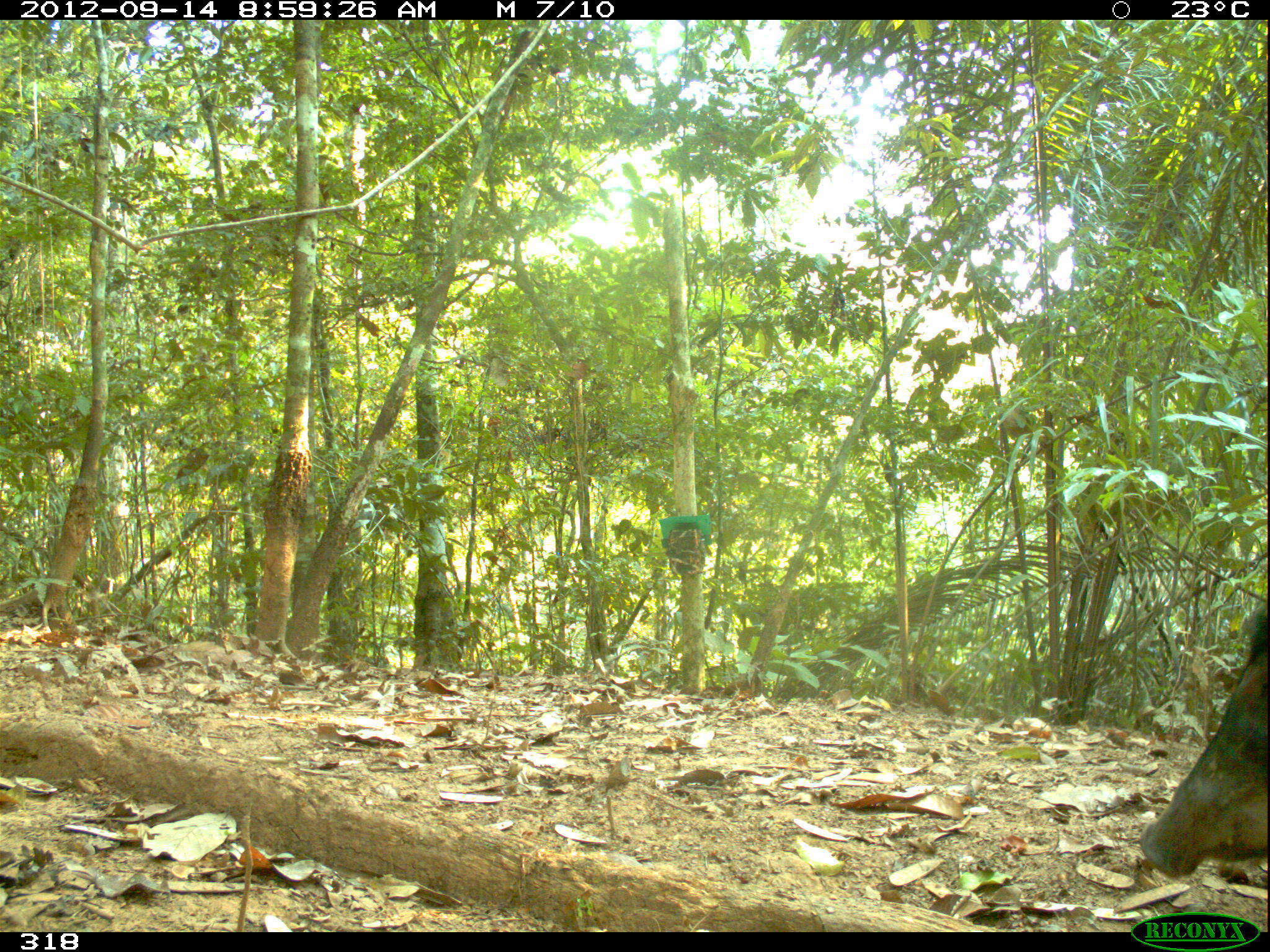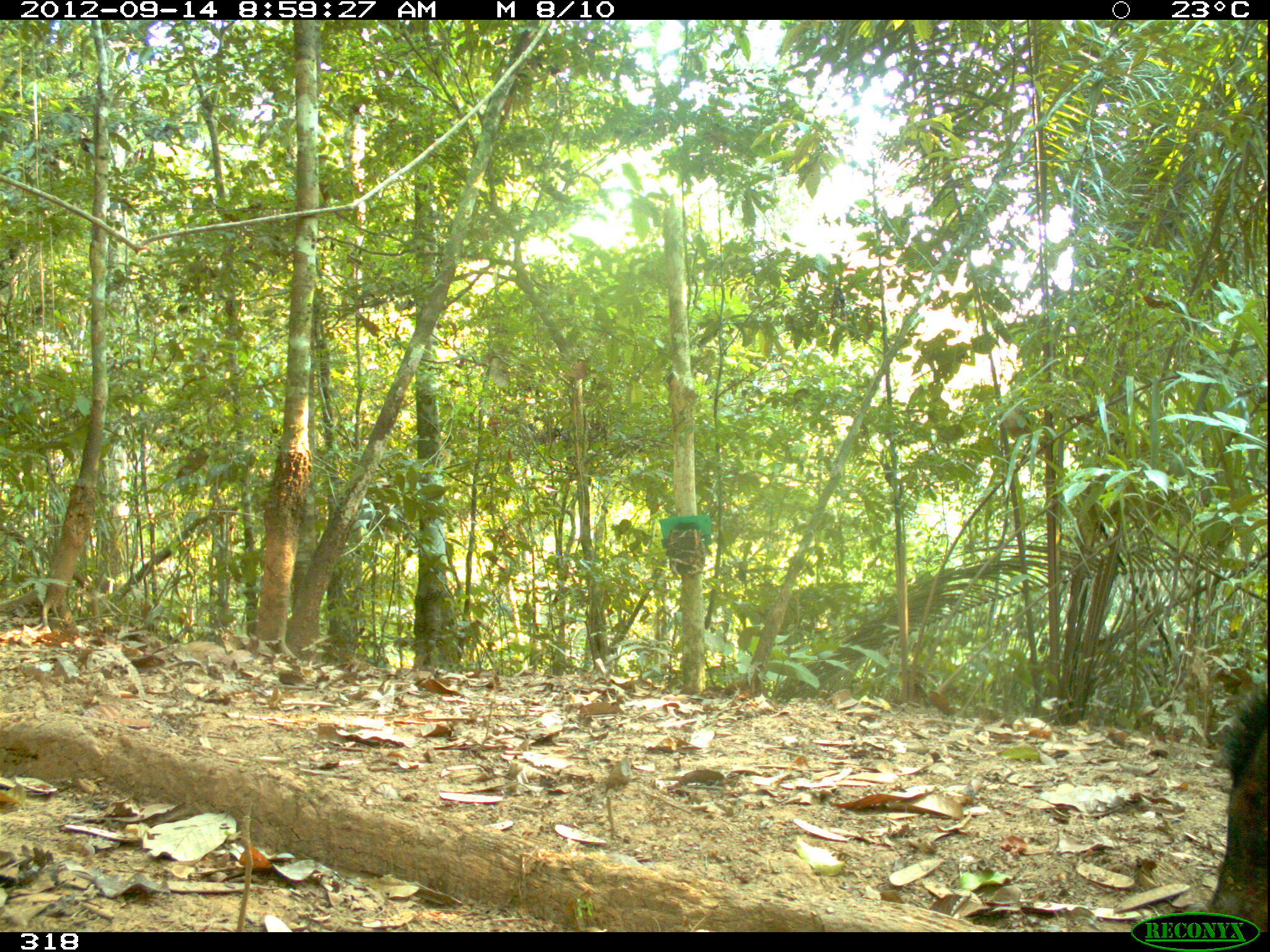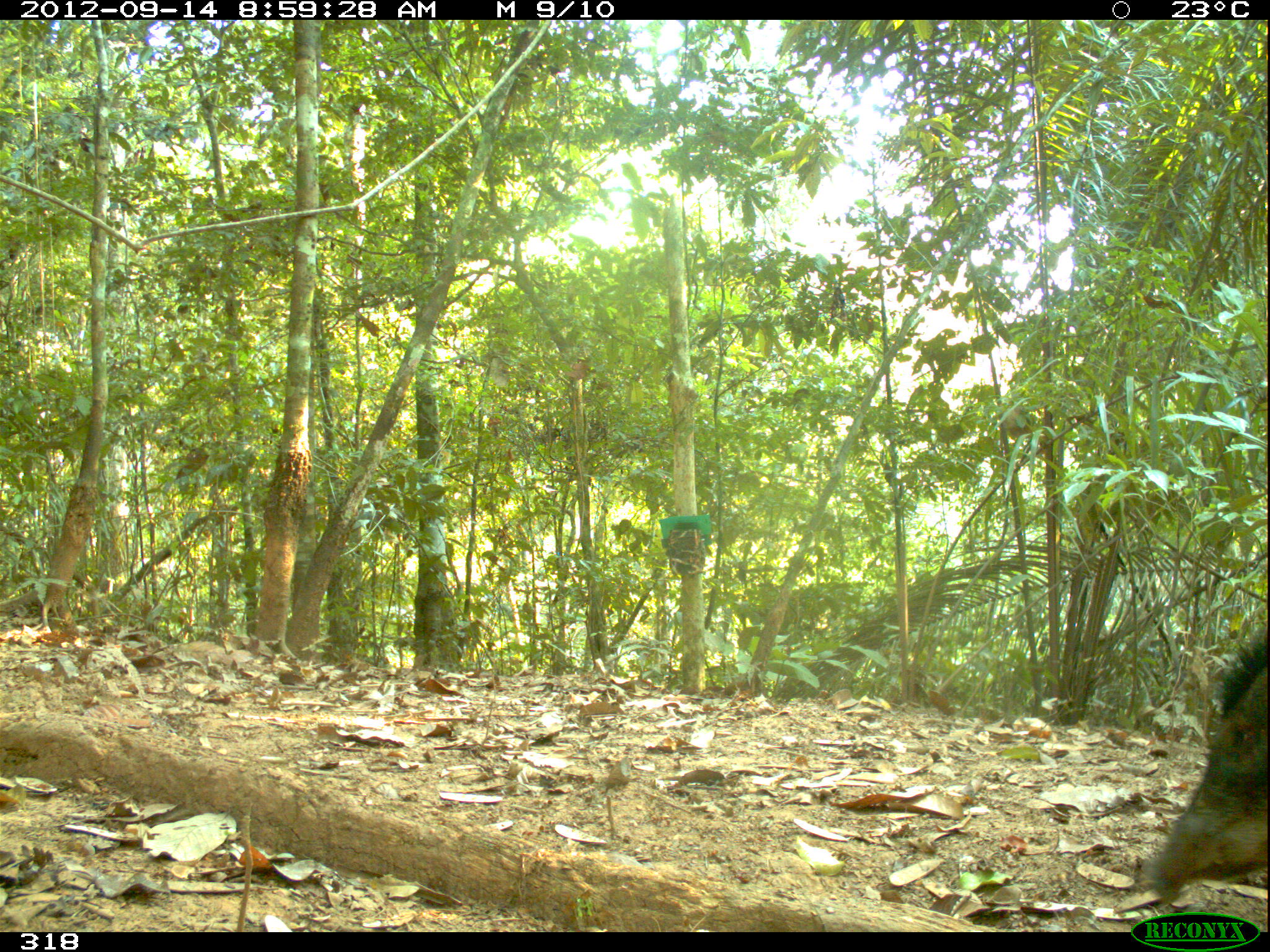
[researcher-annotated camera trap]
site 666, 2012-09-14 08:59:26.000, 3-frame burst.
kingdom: Animalia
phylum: Chordata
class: Mammalia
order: Artiodactyla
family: Tayassuidae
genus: Tayassu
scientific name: Tayassu pecari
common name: white-lipped peccary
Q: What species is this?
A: Tayassu pecari (white-lipped peccary).